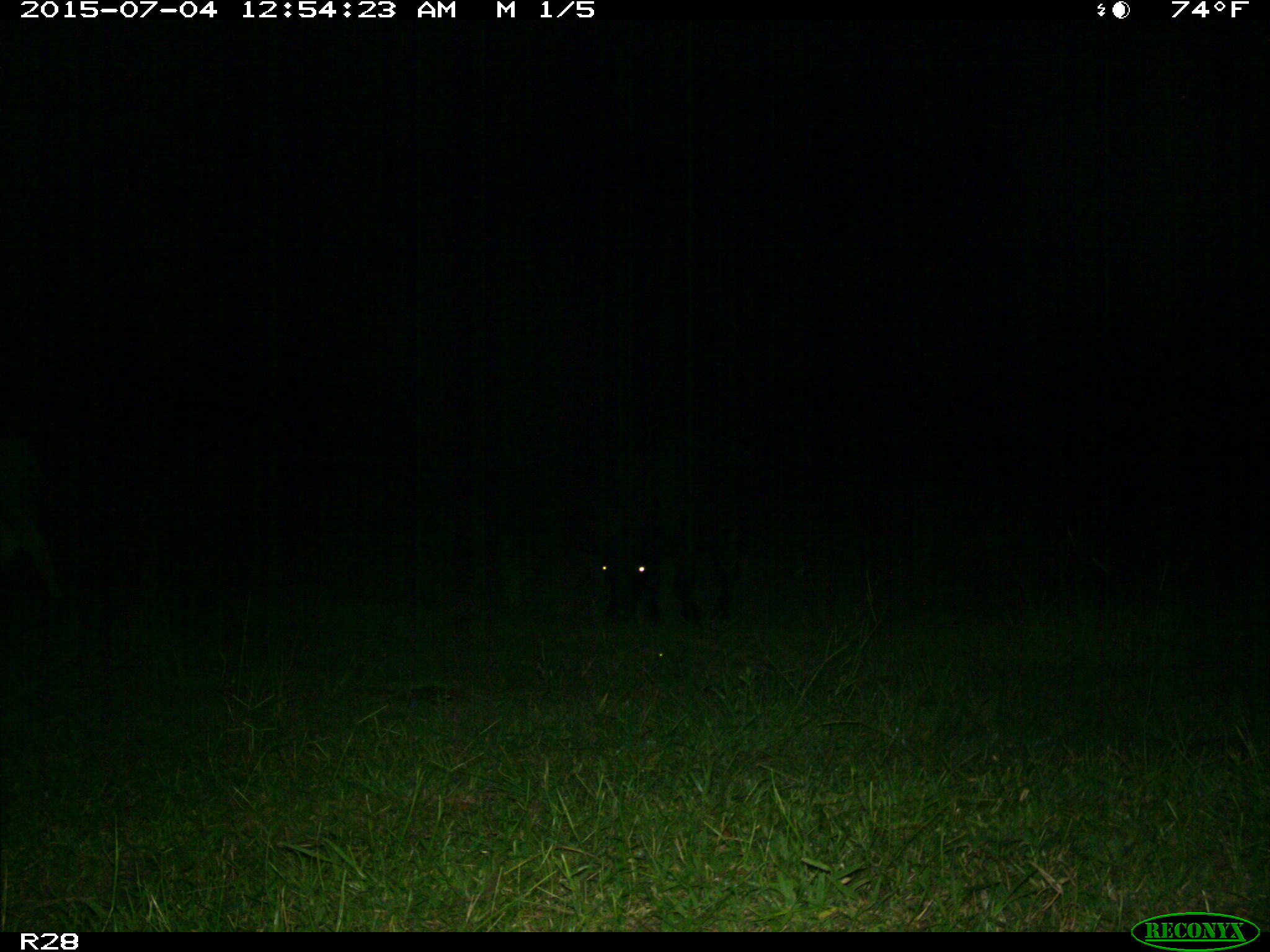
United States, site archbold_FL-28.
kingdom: Animalia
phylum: Chordata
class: Mammalia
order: Artiodactyla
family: Bovidae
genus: Bos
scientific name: Bos taurus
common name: domestic cow